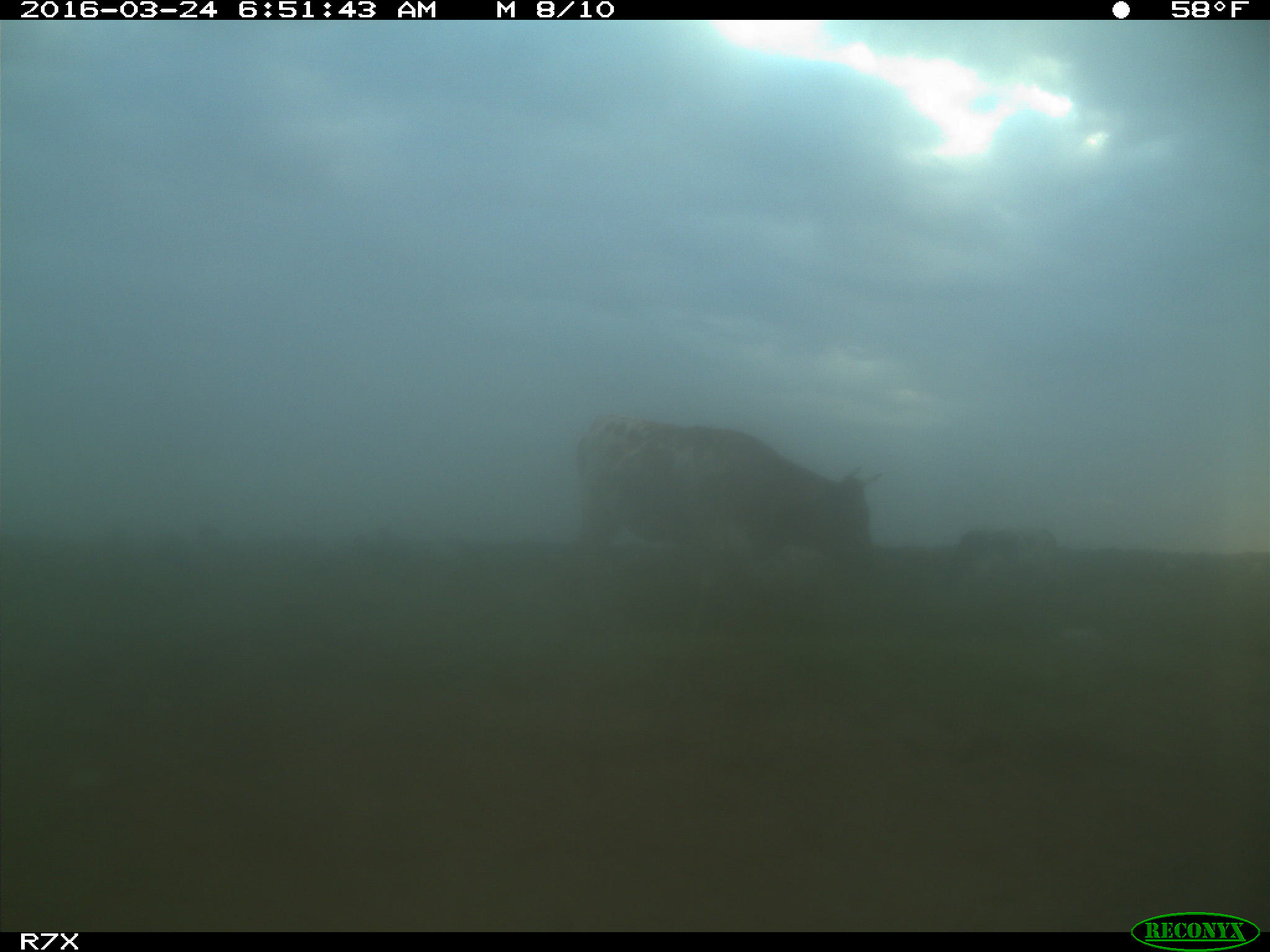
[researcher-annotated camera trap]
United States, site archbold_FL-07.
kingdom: Animalia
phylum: Chordata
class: Mammalia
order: Artiodactyla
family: Bovidae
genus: Bos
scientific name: Bos taurus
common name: domestic cow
Bos taurus (domestic cow).